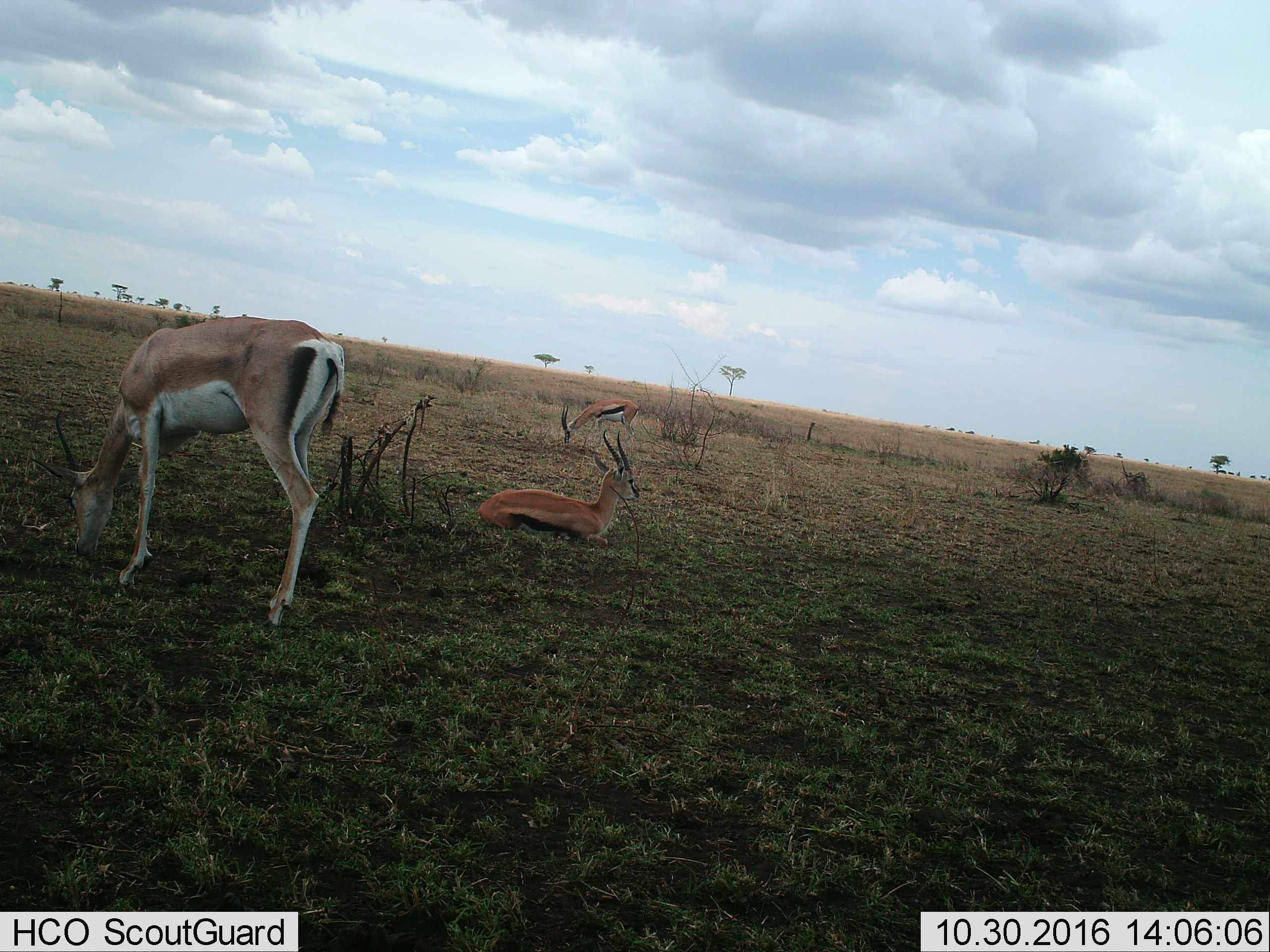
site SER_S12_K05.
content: unidentified animal